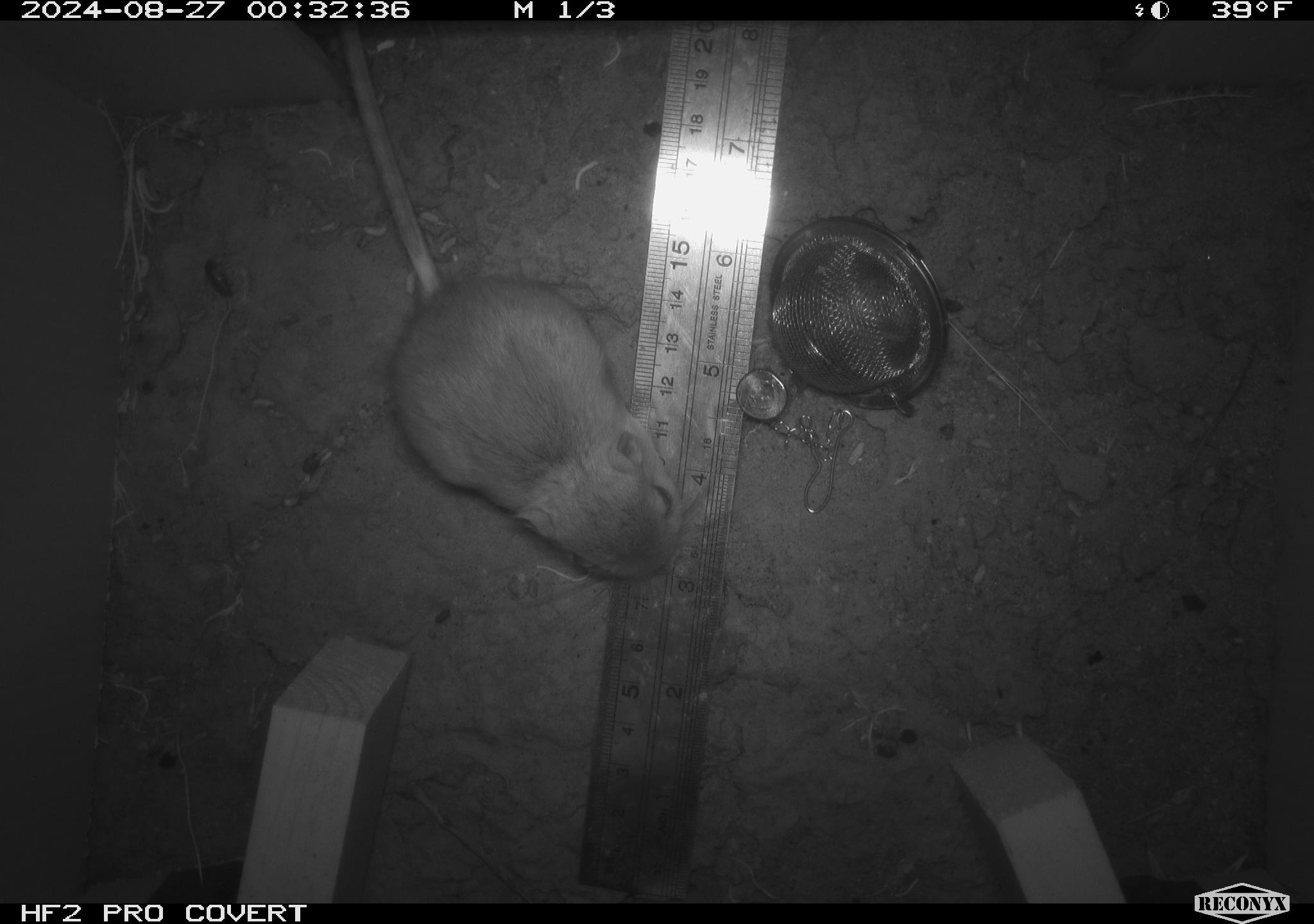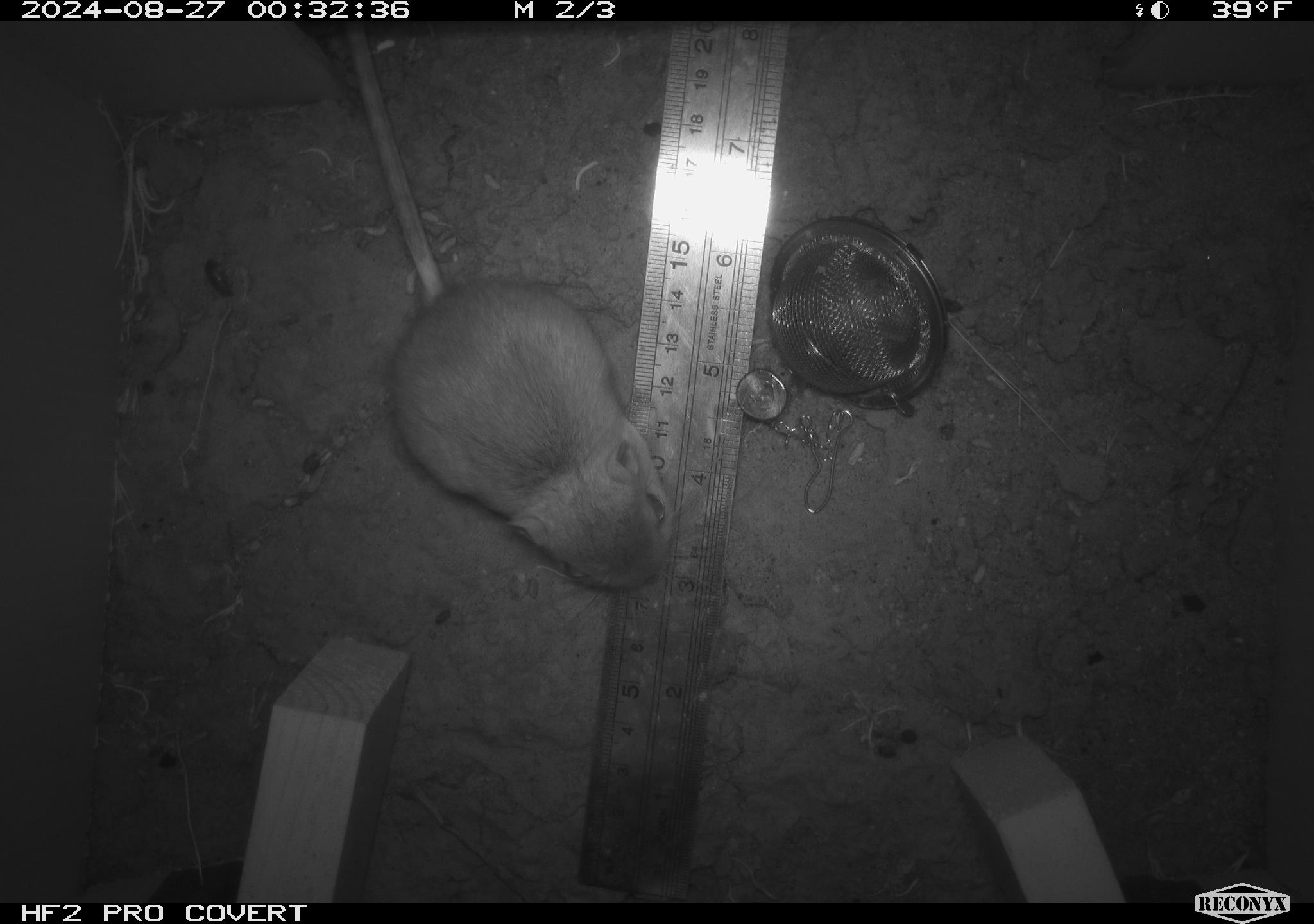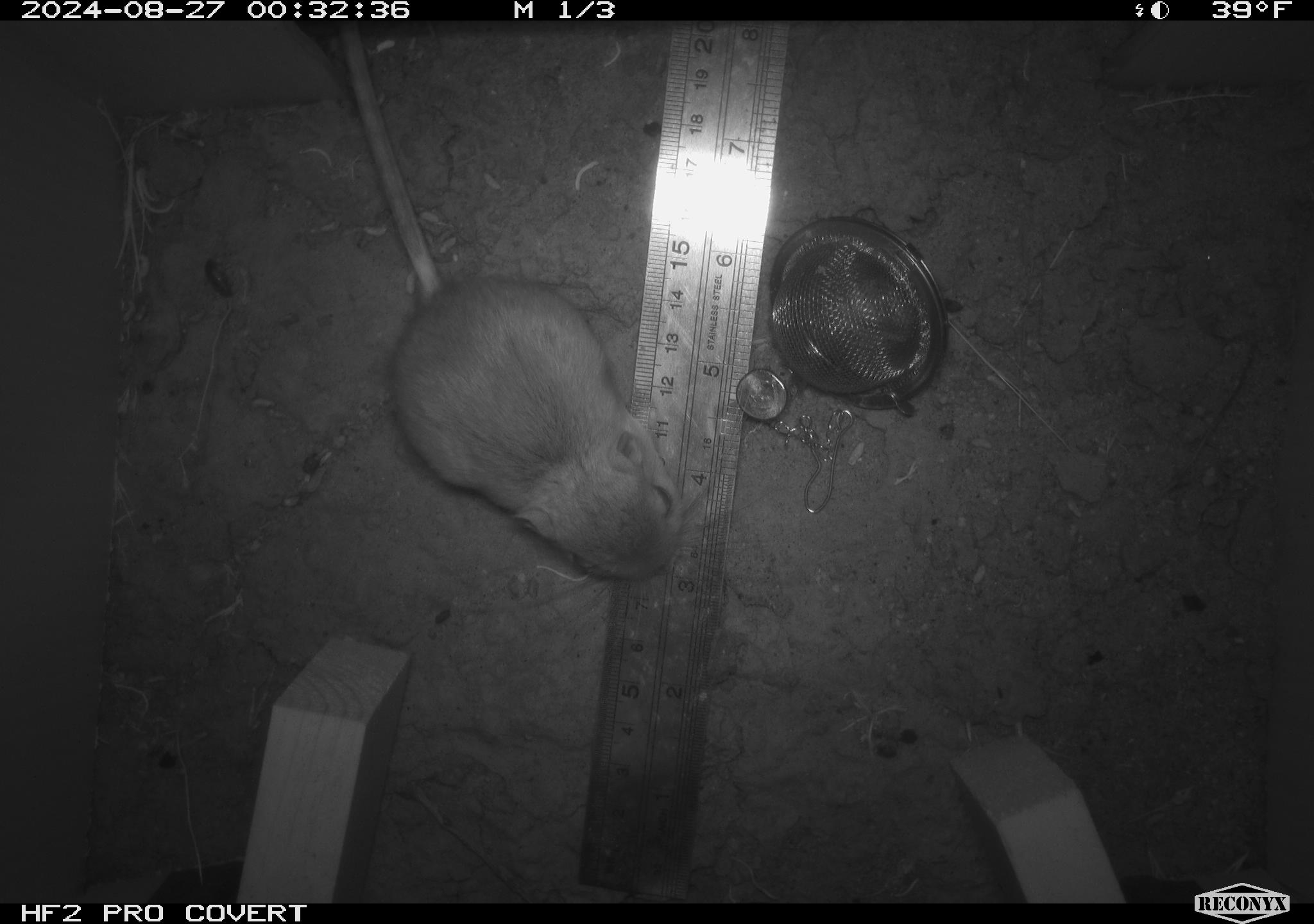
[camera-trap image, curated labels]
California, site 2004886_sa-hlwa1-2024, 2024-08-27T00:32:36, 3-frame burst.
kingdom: Animalia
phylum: Chordata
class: Mammalia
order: Rodentia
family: Heteromyidae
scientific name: Heteromyidae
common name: kangaroo rats and pocket mice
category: heteromyidae family